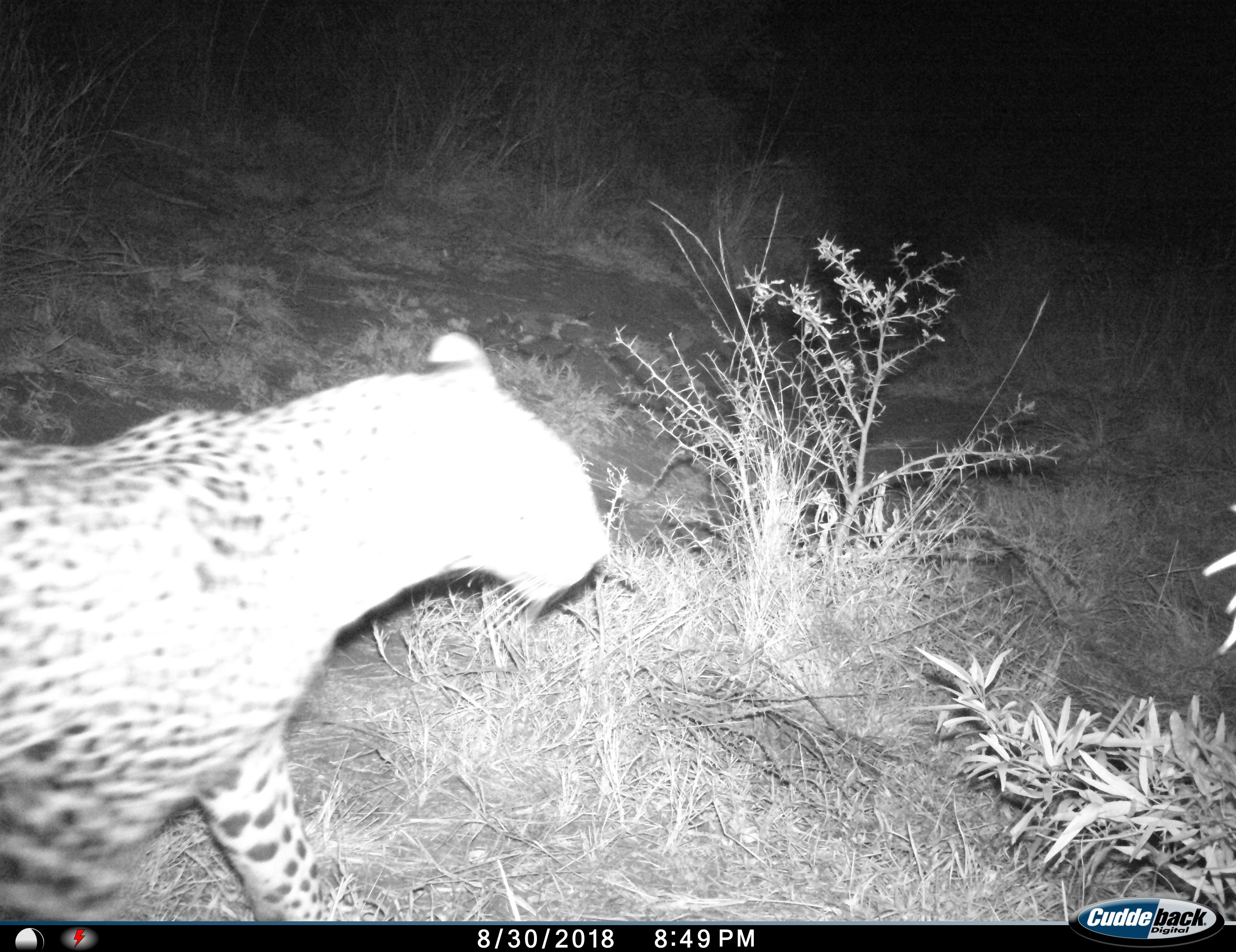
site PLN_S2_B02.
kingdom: Animalia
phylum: Chordata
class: Mammalia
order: Carnivora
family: Felidae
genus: Panthera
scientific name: Panthera pardus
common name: leopard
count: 1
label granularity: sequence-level